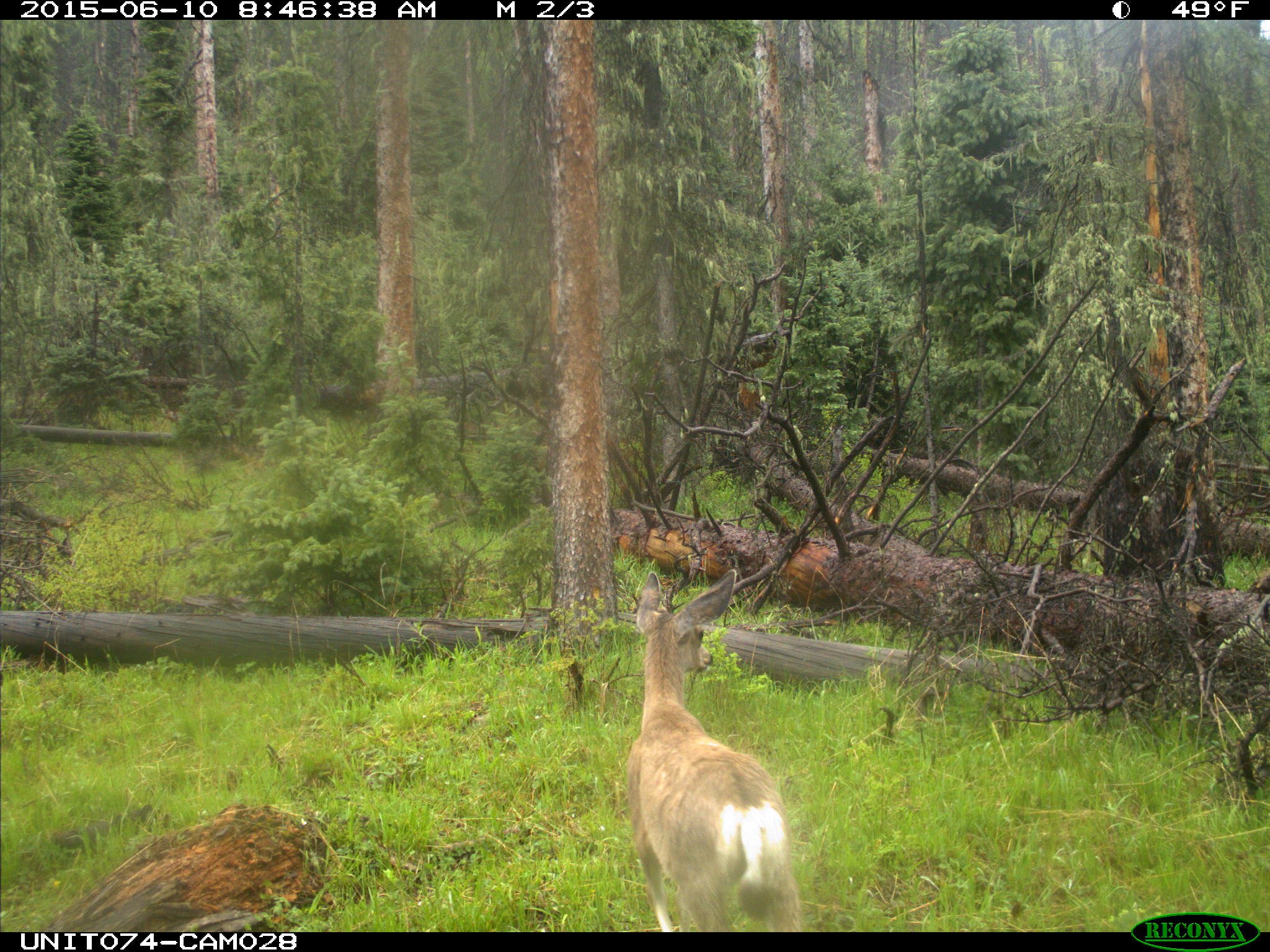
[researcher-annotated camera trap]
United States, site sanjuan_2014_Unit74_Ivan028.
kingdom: Animalia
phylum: Chordata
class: Mammalia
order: Artiodactyla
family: Cervidae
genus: Odocoileus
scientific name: Odocoileus hemionus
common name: mule deer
Odocoileus hemionus (mule deer).